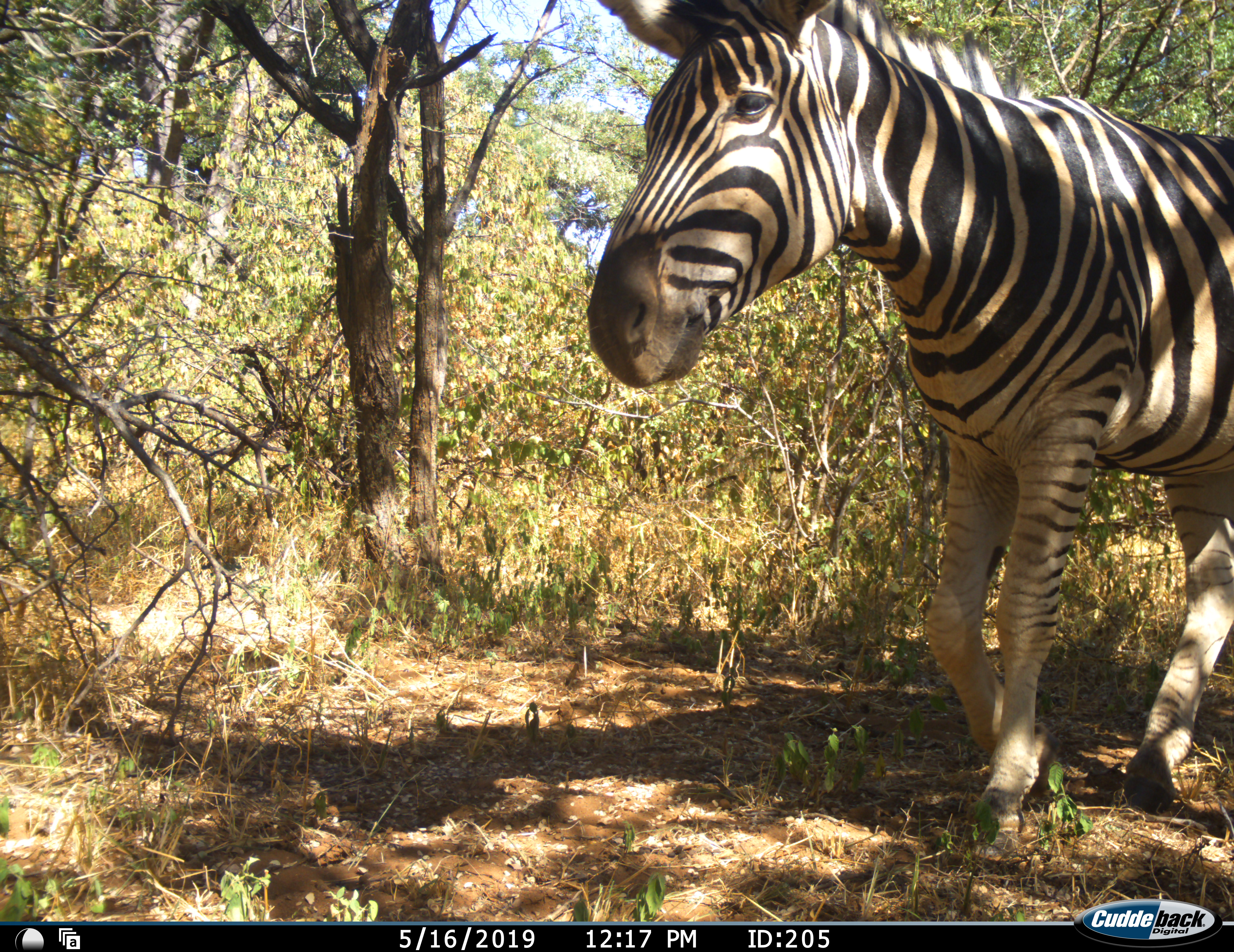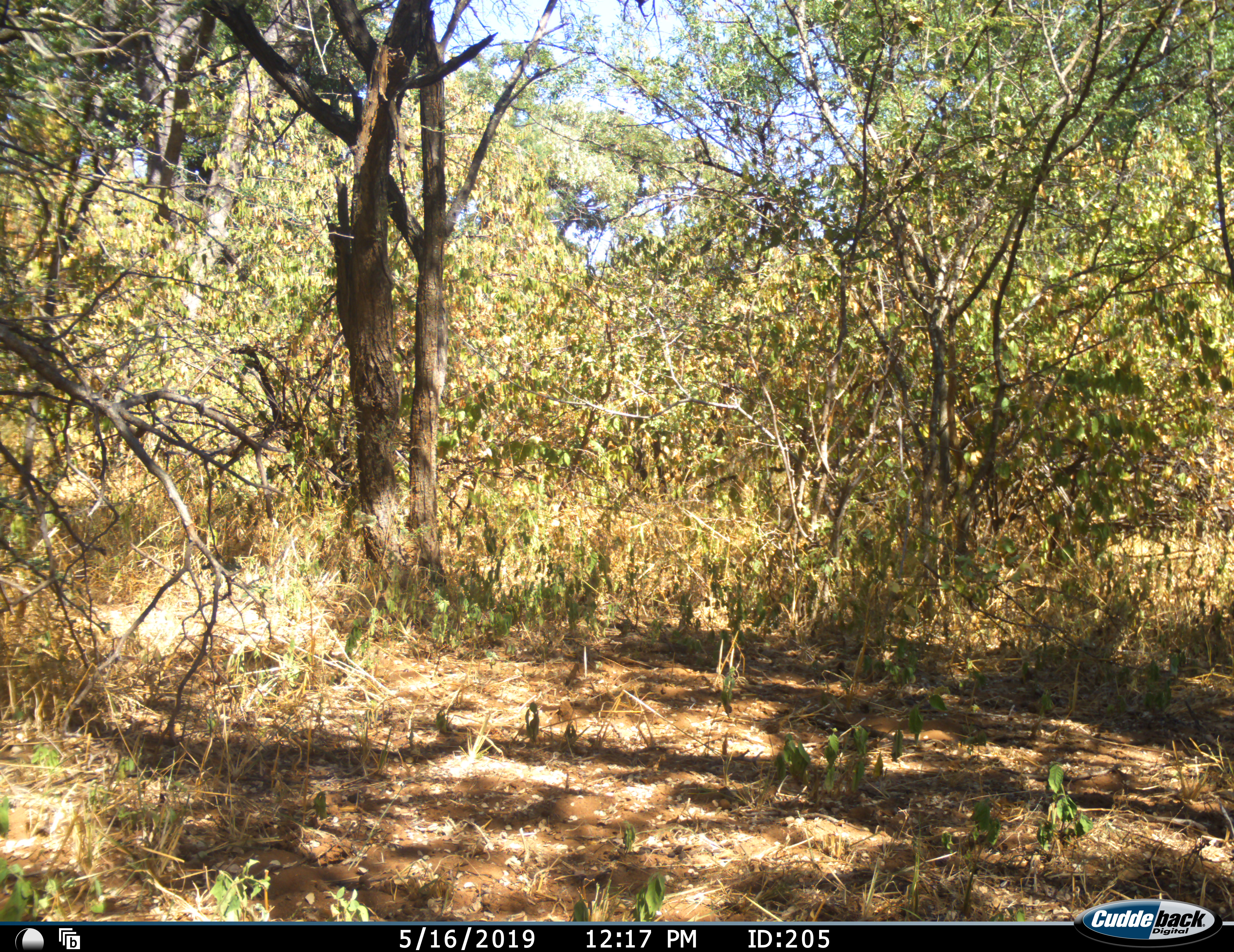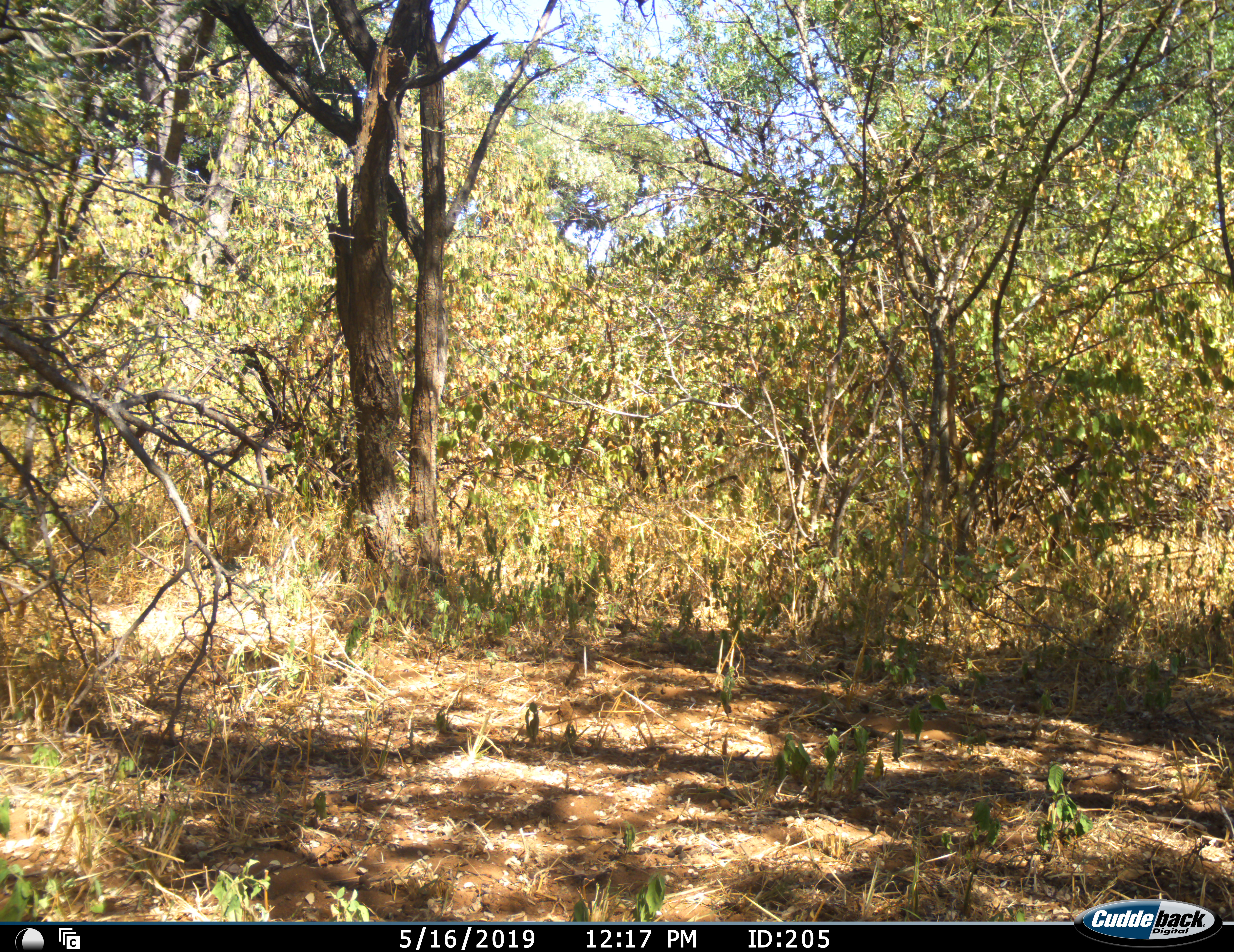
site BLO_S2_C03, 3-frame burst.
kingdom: Animalia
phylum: Chordata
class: Mammalia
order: Perissodactyla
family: Equidae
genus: Equus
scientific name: Equus quagga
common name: plains zebra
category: zebraplains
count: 1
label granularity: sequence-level